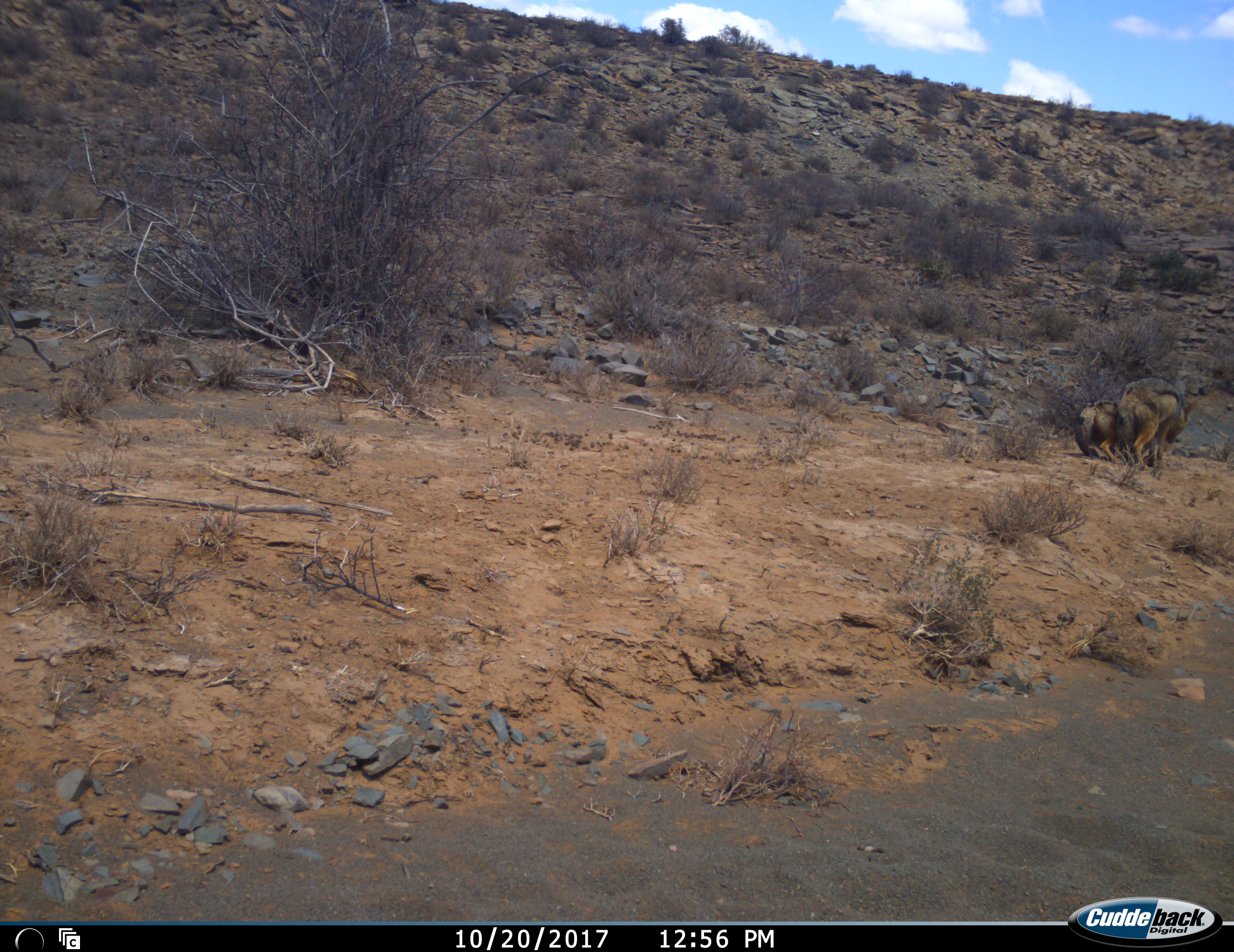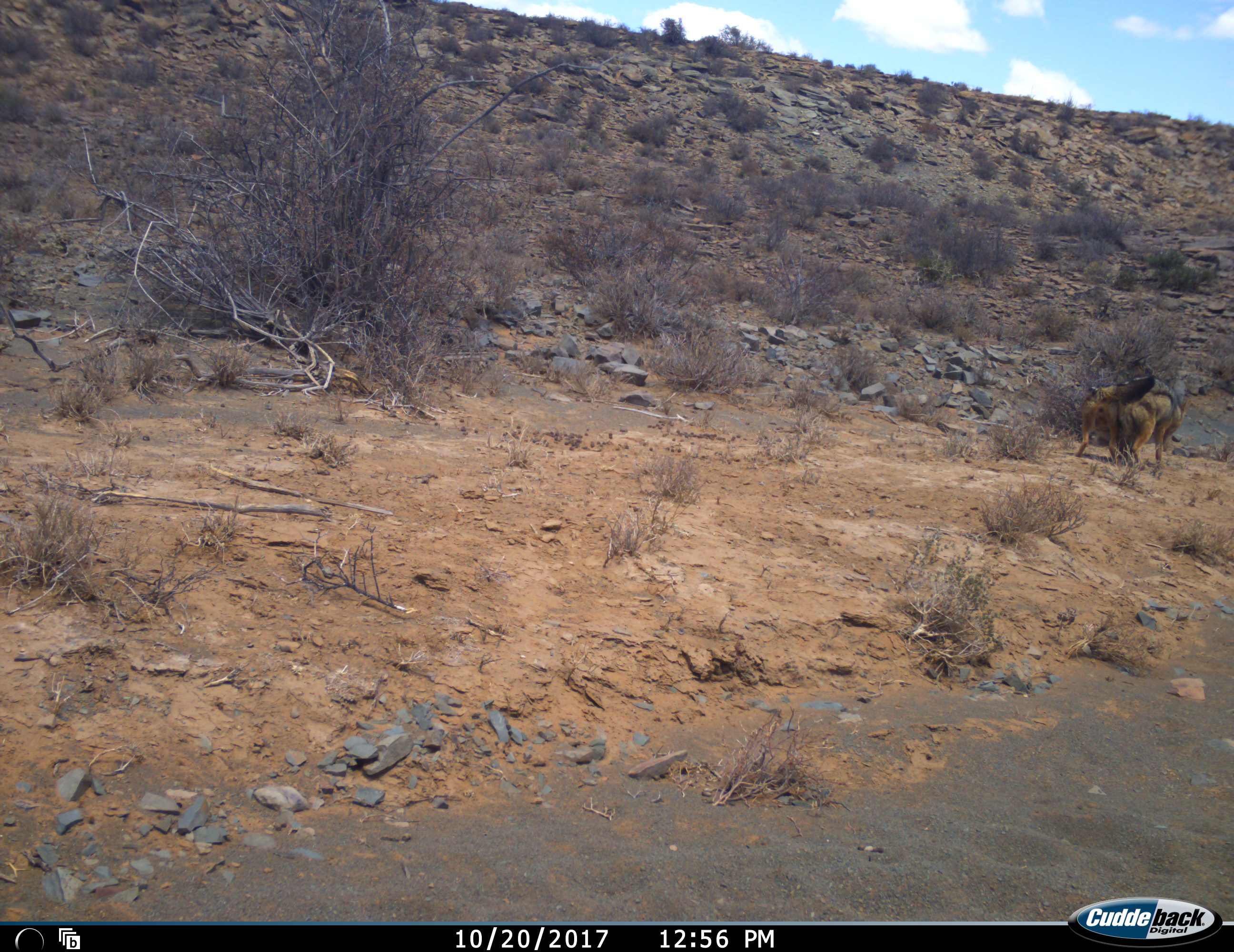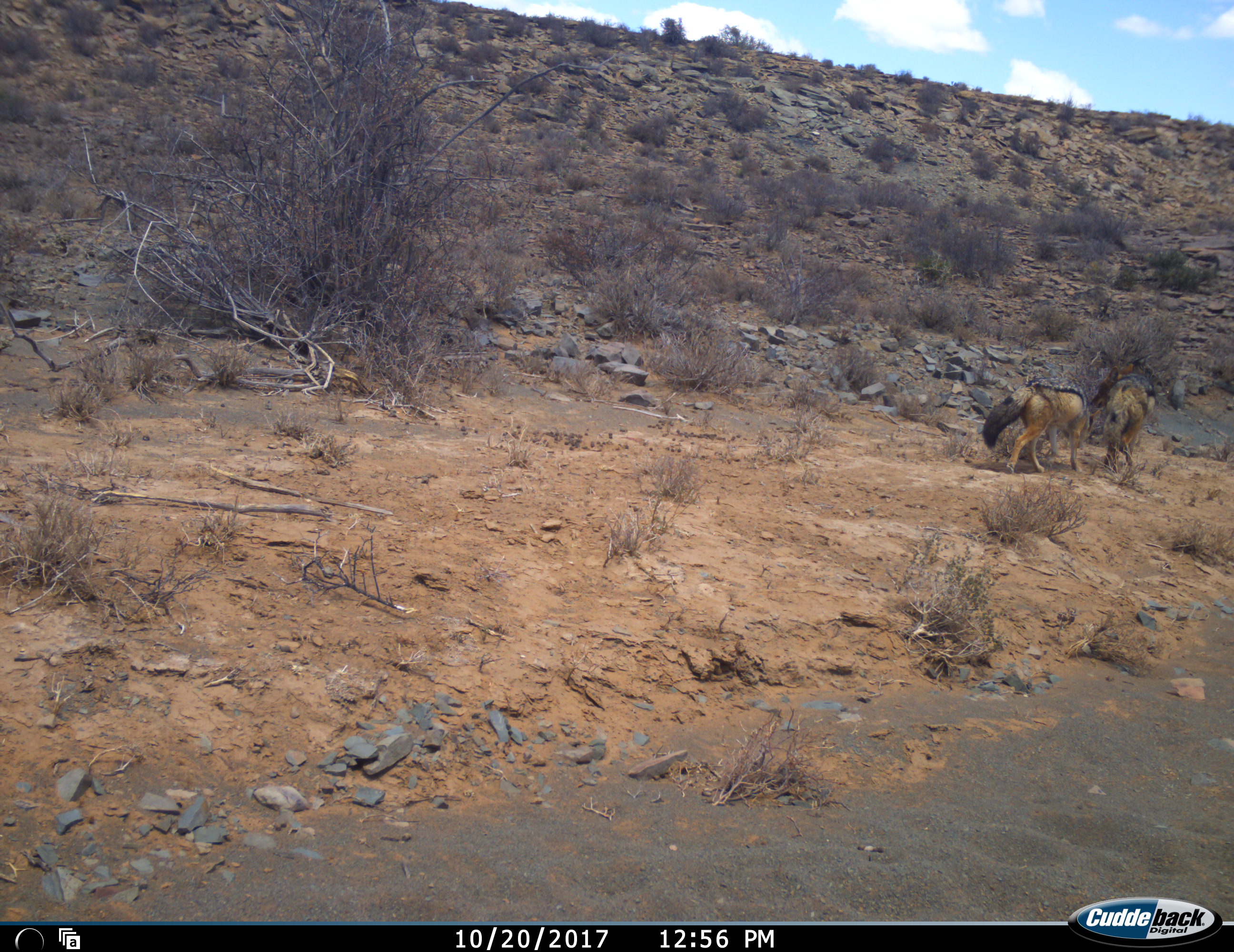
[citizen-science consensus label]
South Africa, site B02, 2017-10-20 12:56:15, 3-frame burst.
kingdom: Animalia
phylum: Chordata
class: Mammalia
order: Carnivora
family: Canidae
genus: Lupulella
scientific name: Lupulella mesomelas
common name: black-backed jackal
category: jackalblackbacked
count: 2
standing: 0%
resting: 0%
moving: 44%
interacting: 100%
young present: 0%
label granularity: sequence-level